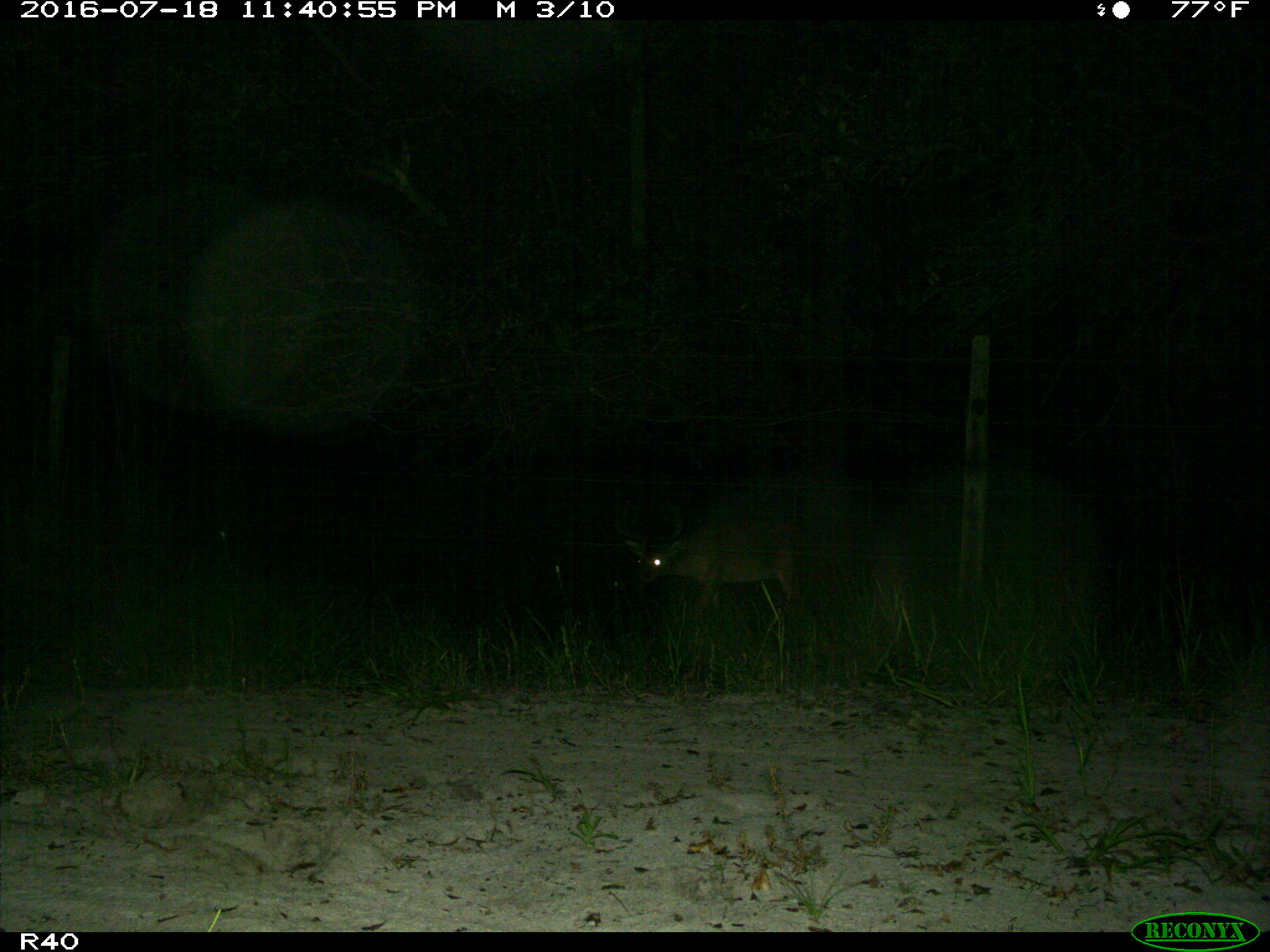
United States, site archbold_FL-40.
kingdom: Animalia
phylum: Chordata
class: Mammalia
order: Artiodactyla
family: Cervidae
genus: Odocoileus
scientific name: Odocoileus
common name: deer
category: unidentified deer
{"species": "unidentified deer (deer) (Odocoileus)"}